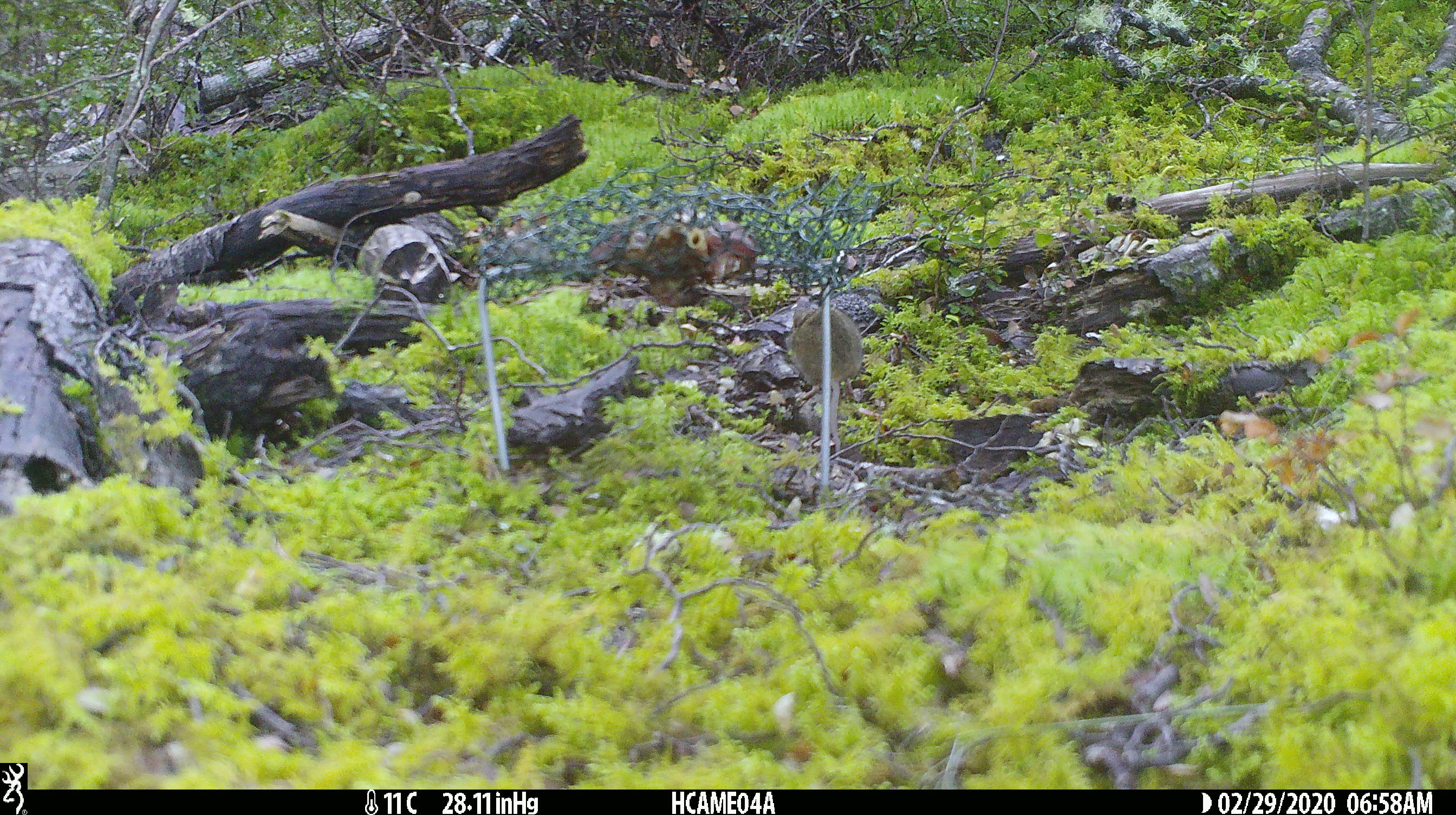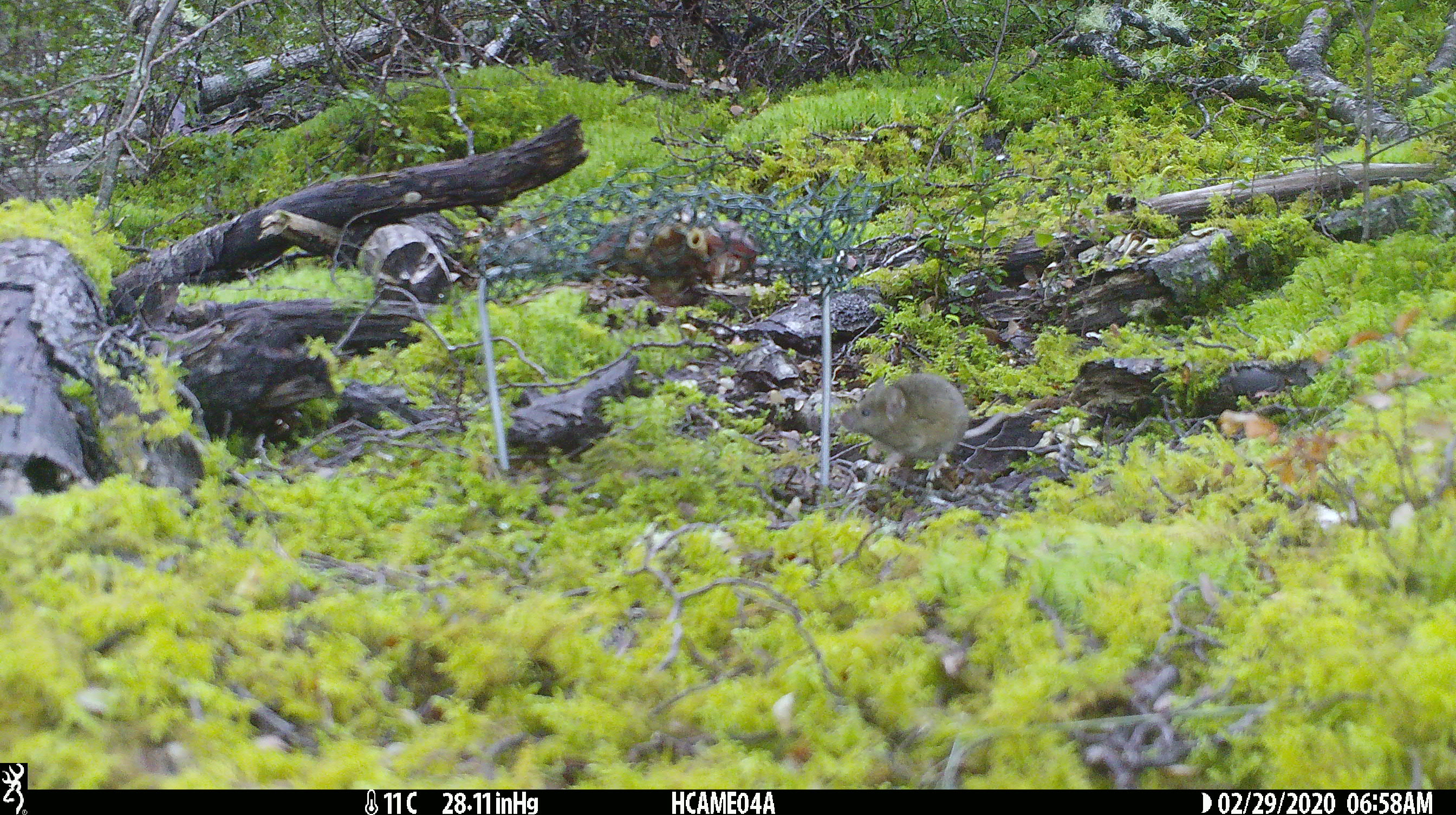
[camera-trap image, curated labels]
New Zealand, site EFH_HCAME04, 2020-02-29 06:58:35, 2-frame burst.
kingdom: Animalia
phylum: Chordata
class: Mammalia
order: Rodentia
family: Muridae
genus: Mus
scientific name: Mus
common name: mouse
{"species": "mouse (Mus)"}